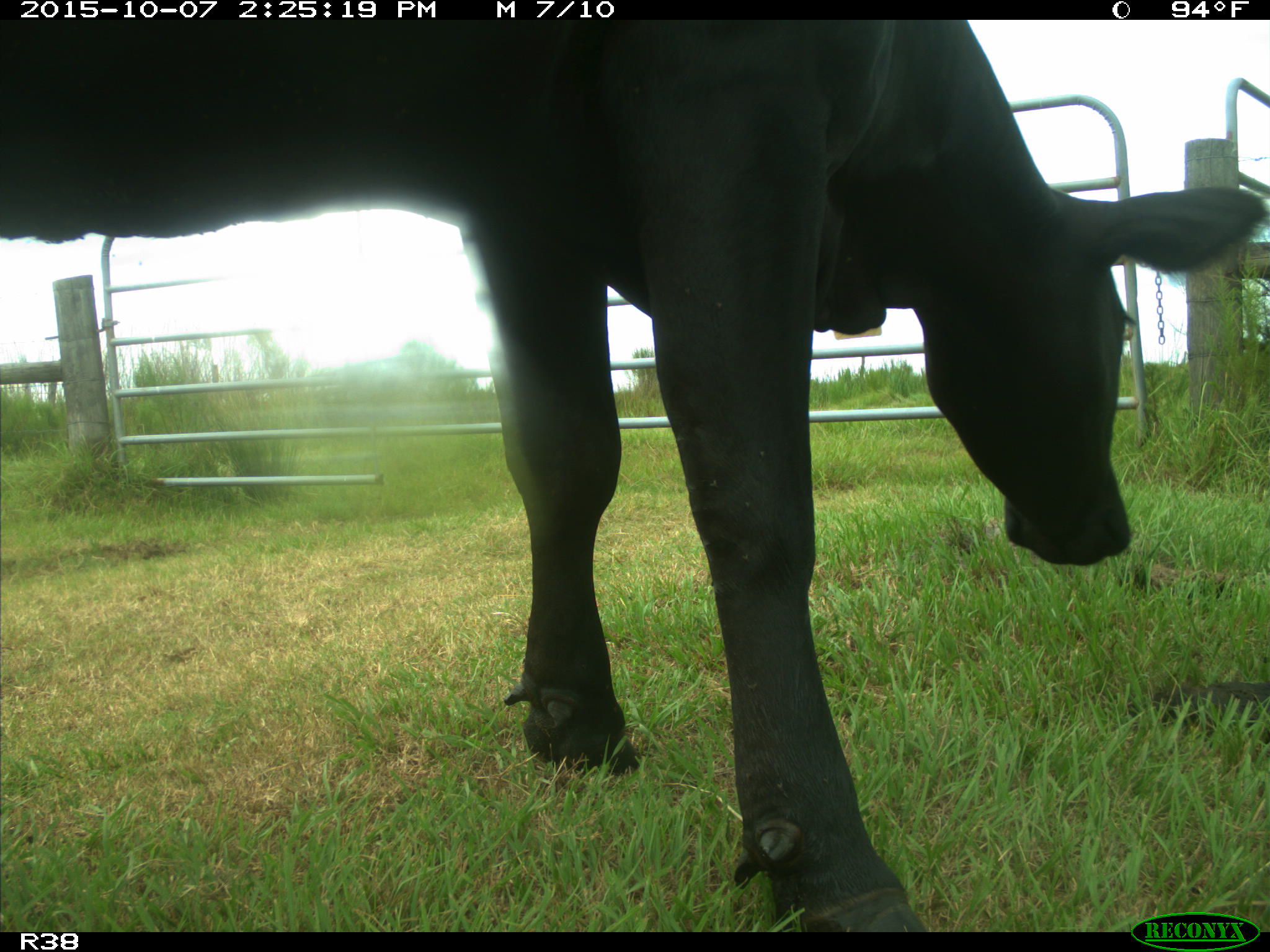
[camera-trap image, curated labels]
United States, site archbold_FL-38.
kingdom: Animalia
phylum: Chordata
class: Mammalia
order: Artiodactyla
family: Bovidae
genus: Bos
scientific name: Bos taurus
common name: domestic cow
Bos taurus (domestic cow).